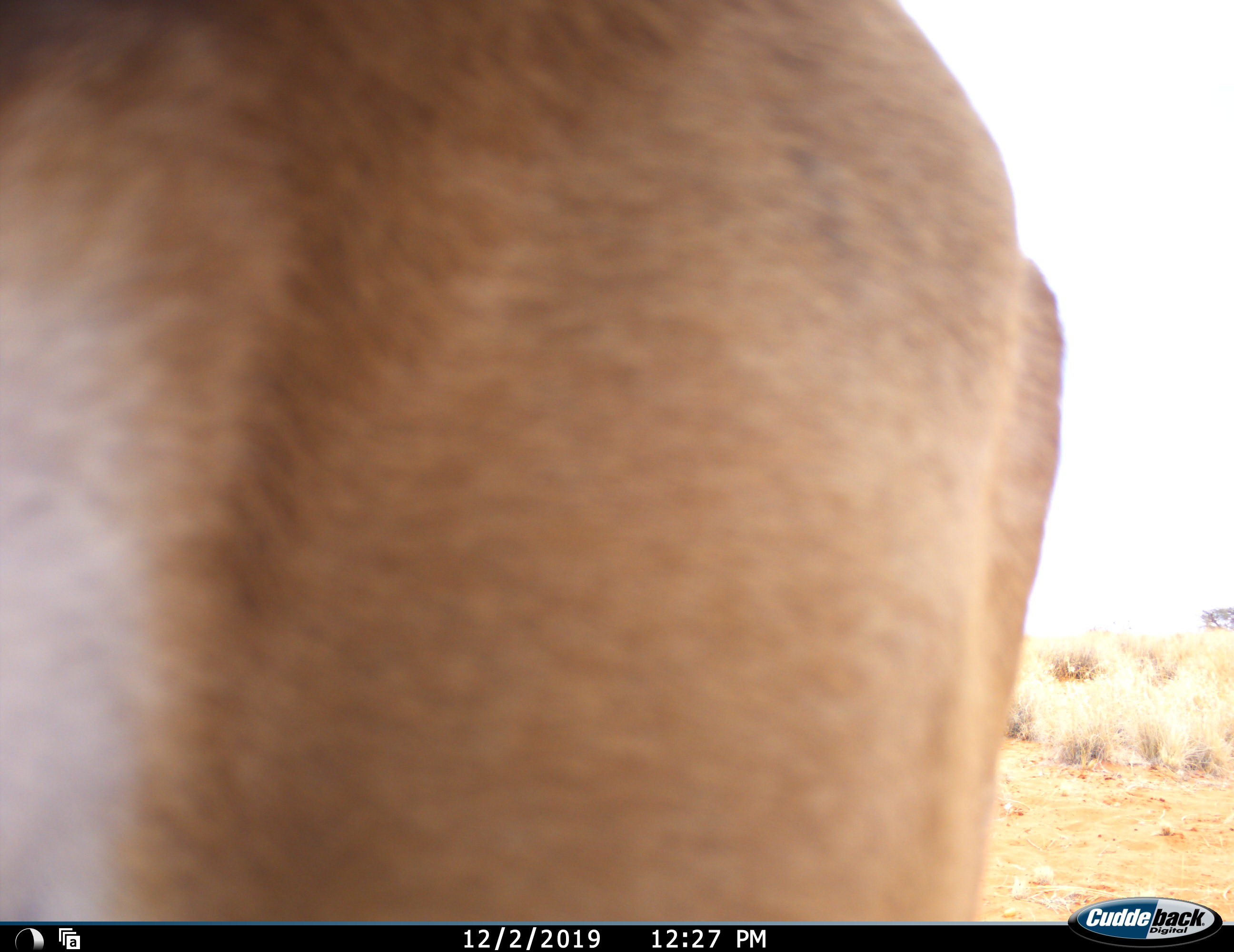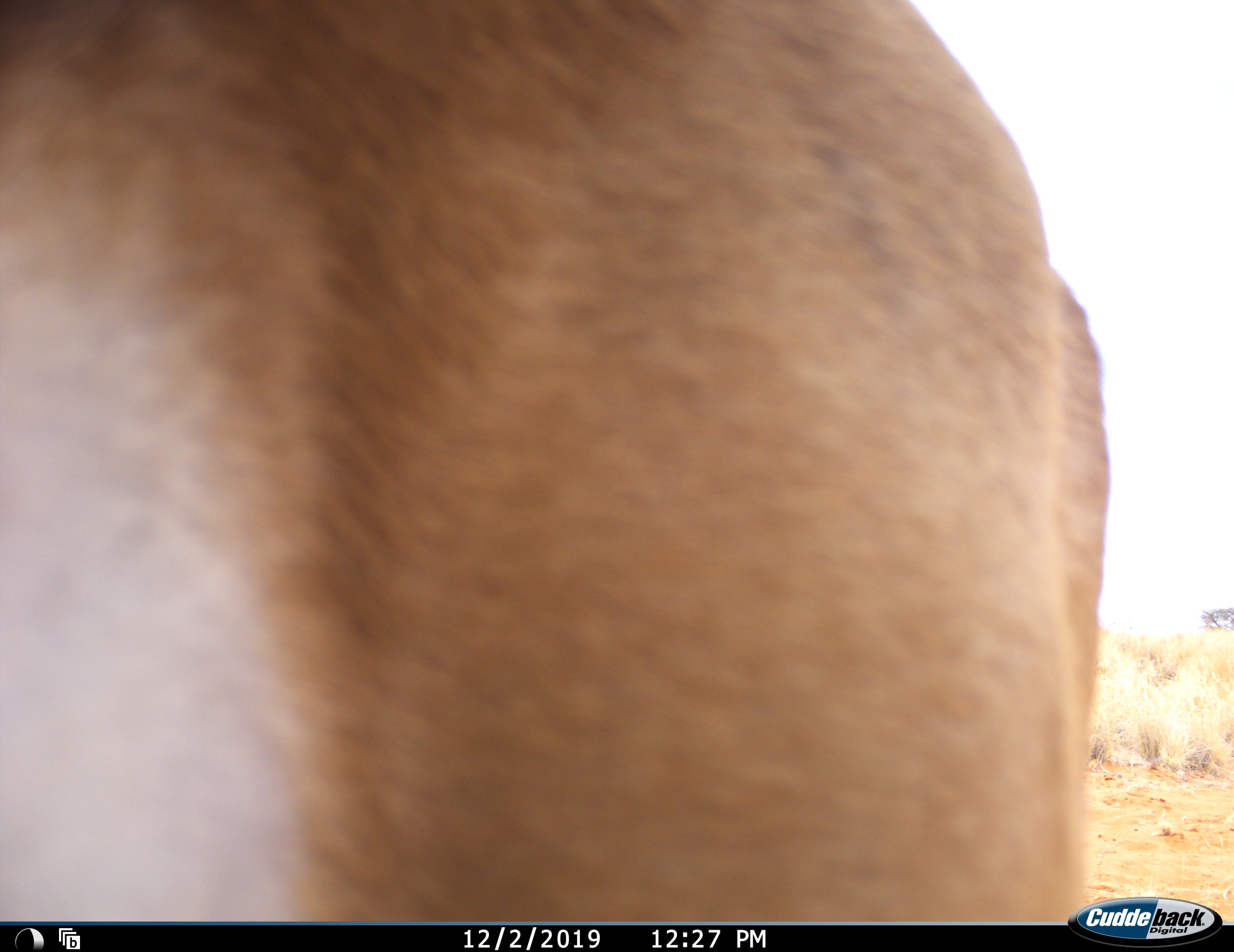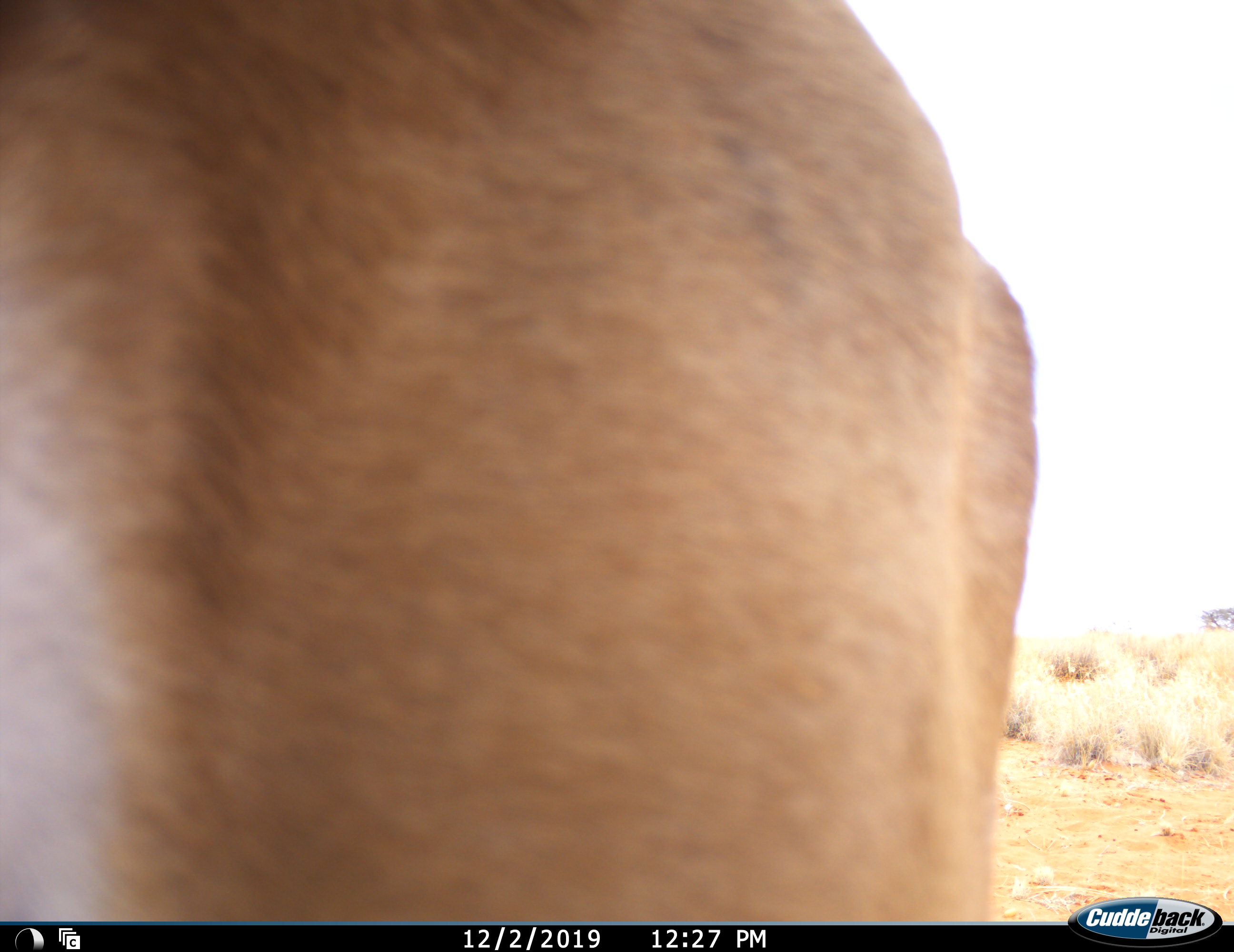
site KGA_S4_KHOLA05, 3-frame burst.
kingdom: Animalia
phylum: Chordata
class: Mammalia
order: Artiodactyla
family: Bovidae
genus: Antidorcas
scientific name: Antidorcas marsupialis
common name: springbok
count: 1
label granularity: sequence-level